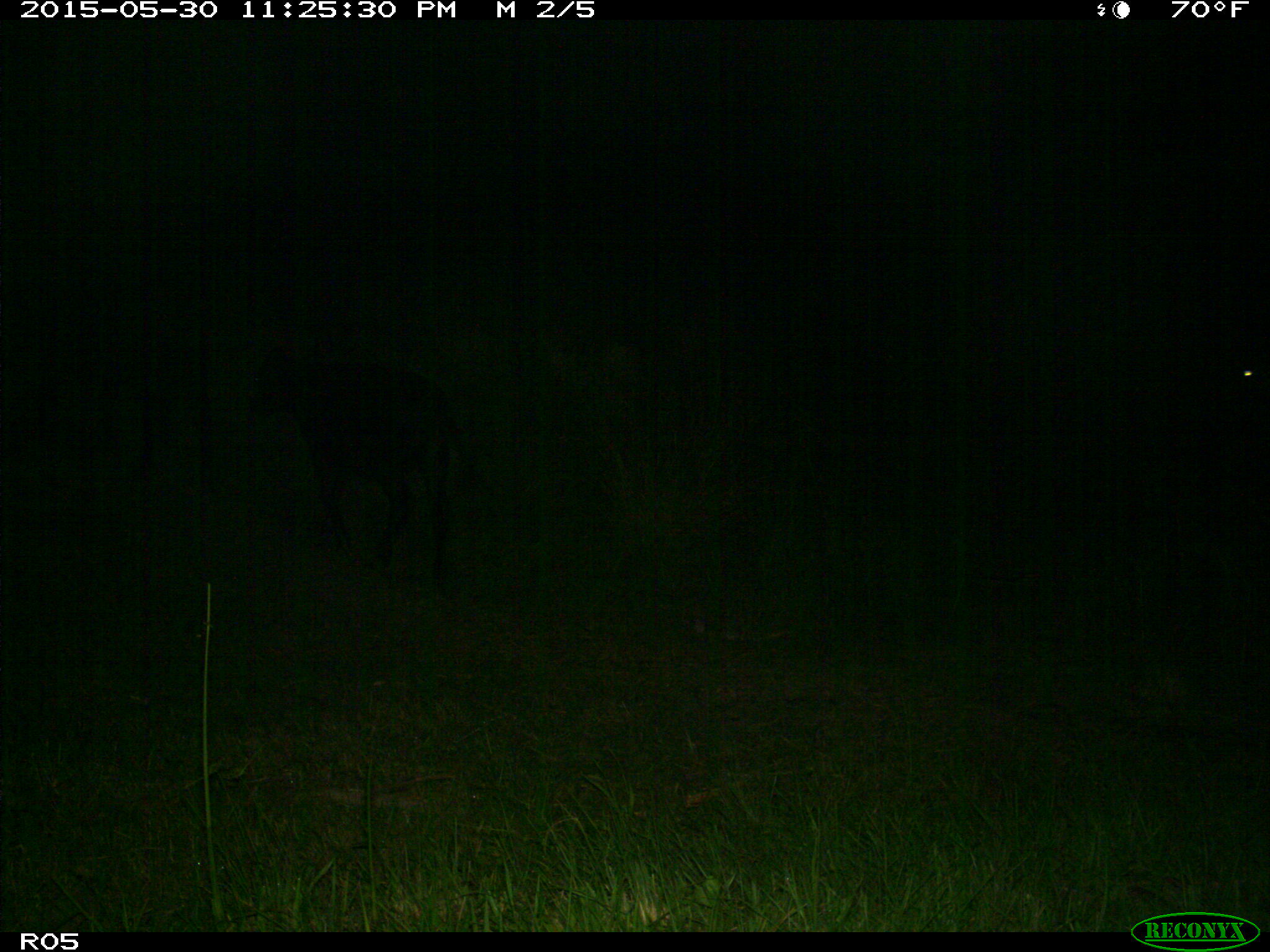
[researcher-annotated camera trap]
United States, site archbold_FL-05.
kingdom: Animalia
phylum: Chordata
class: Mammalia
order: Artiodactyla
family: Bovidae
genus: Bos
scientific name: Bos taurus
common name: domestic cow